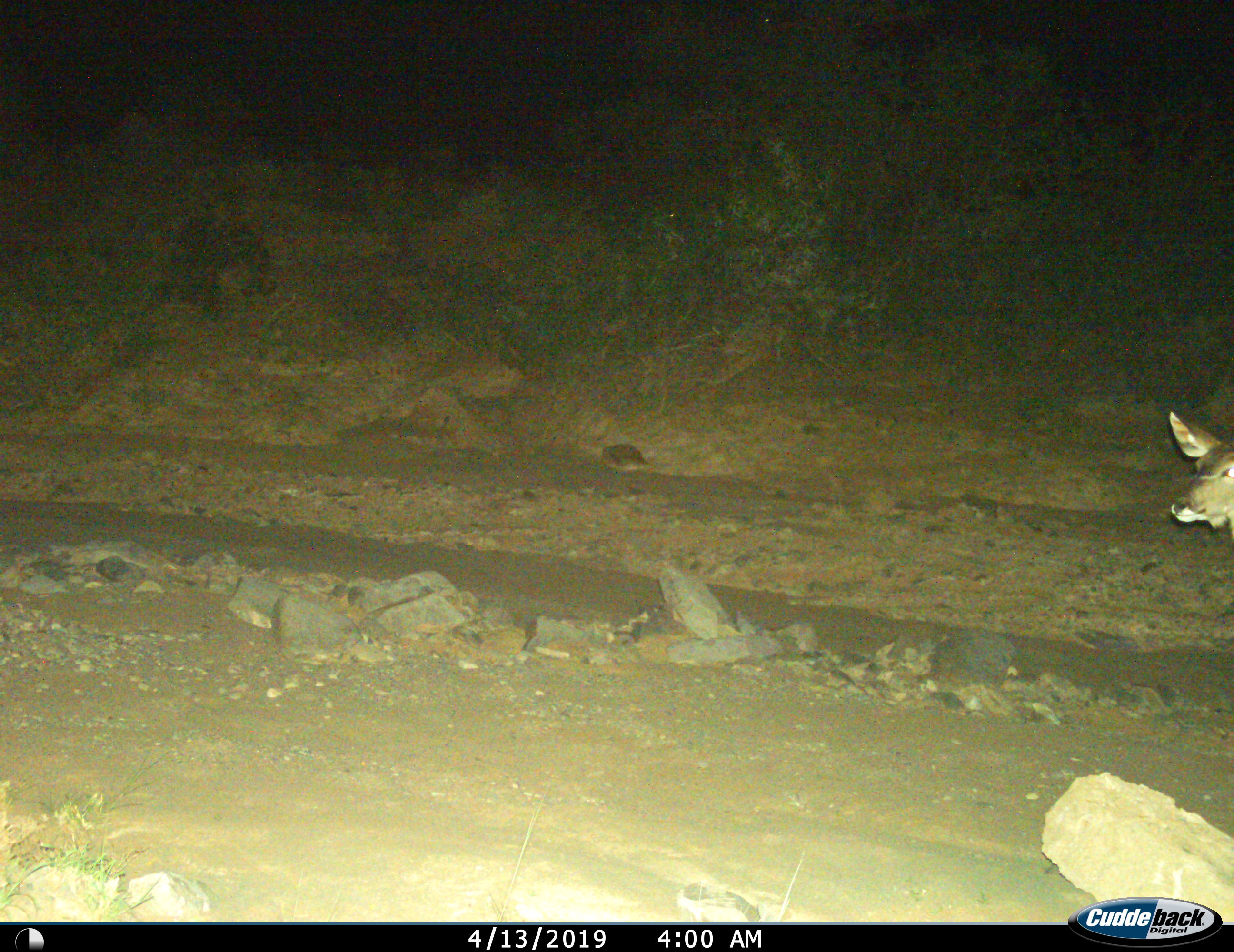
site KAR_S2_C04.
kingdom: Animalia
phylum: Chordata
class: Mammalia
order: Artiodactyla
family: Bovidae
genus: Tragelaphus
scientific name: Tragelaphus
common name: kudu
Kudu (Tragelaphus), count 1. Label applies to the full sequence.